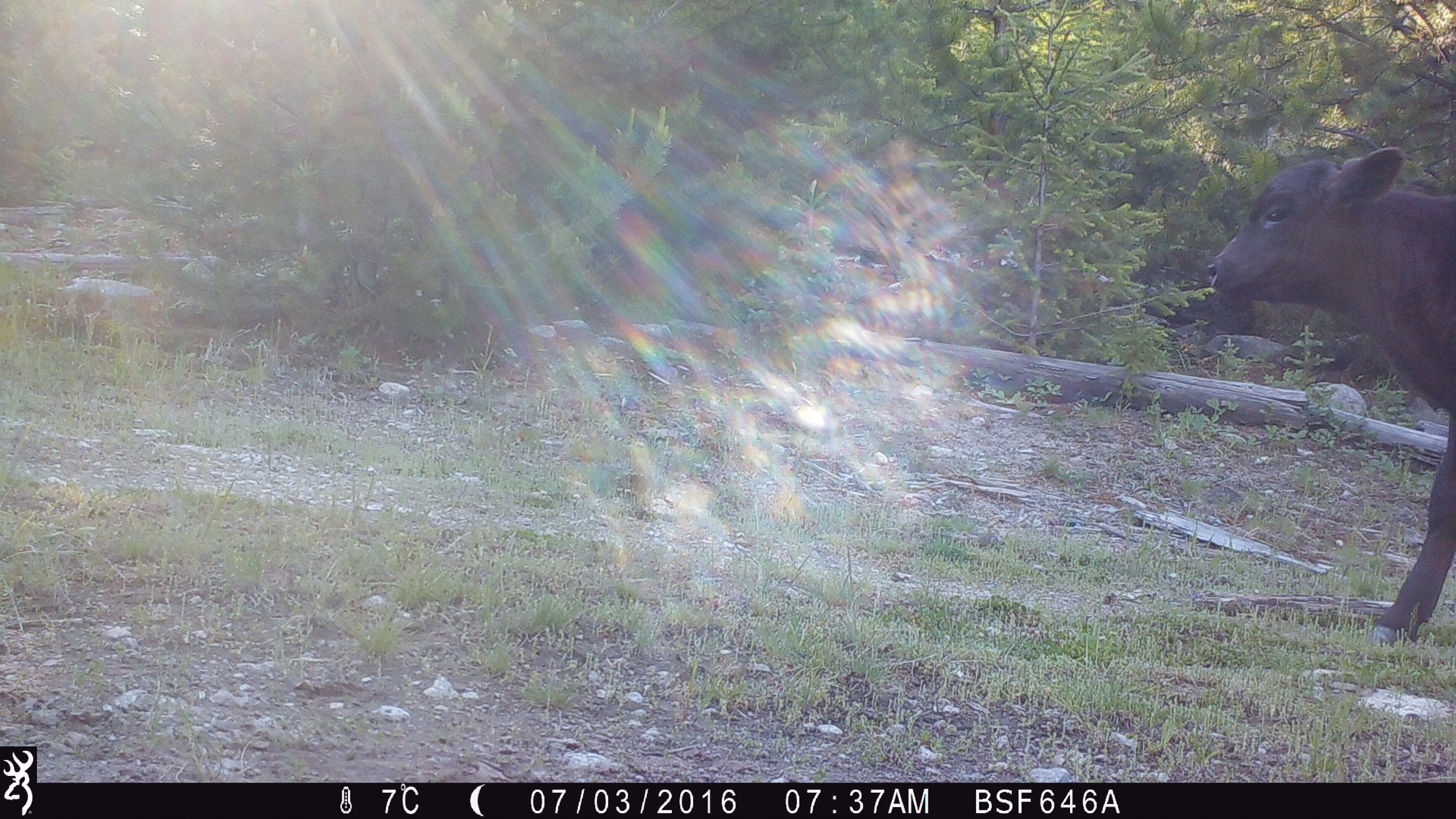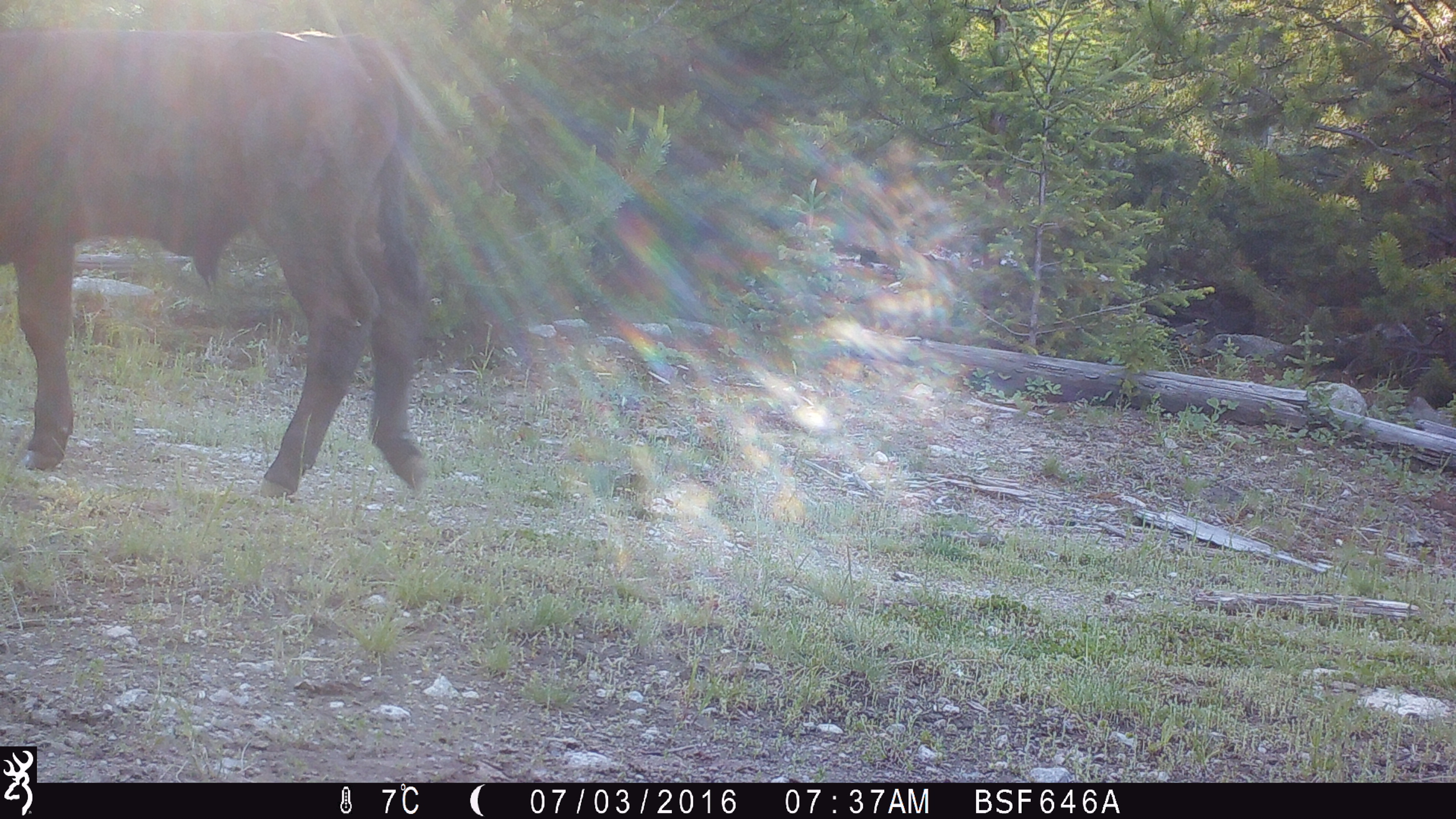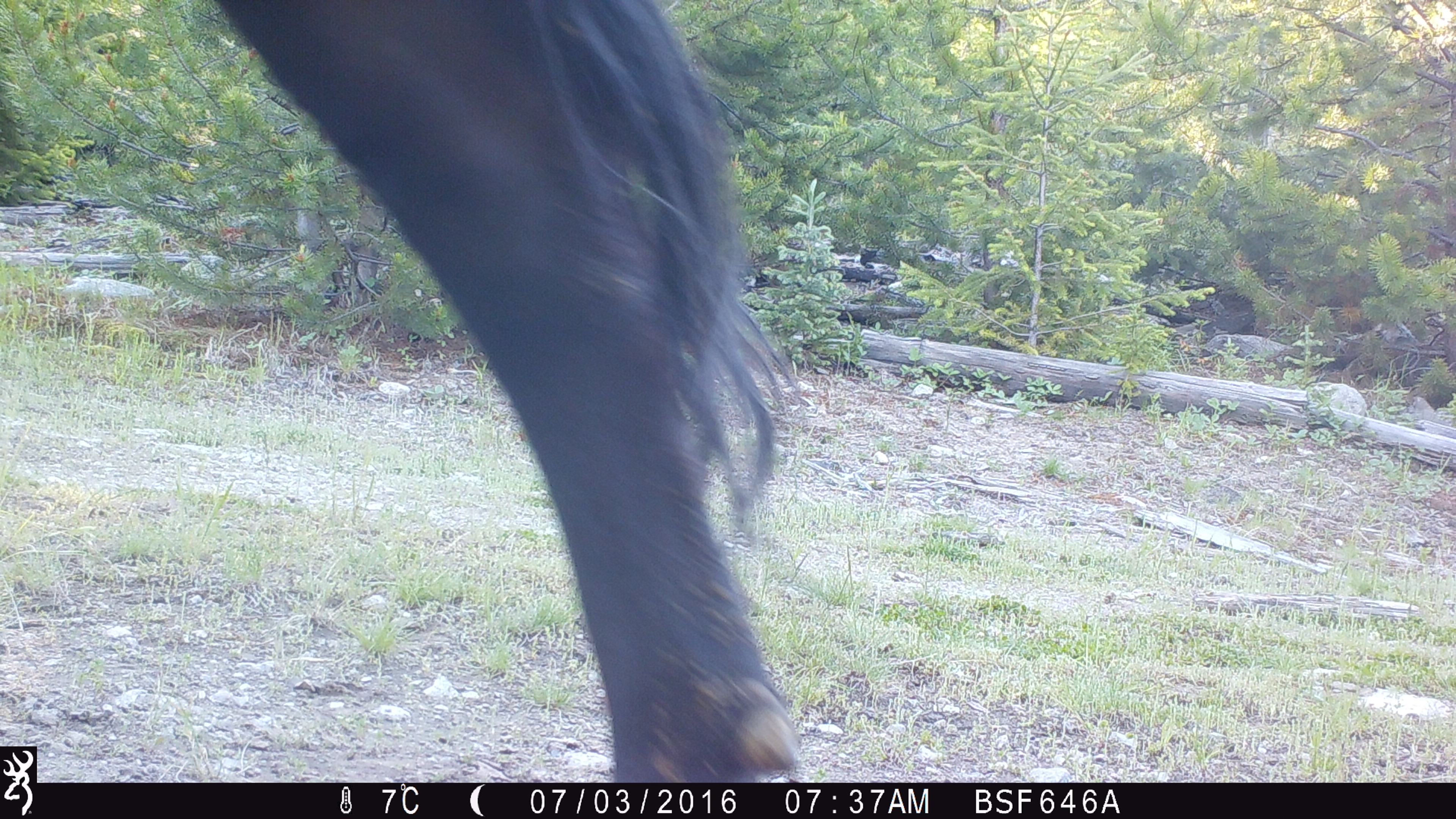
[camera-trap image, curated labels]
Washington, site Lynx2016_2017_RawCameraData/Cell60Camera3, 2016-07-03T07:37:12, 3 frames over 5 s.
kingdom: Animalia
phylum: Chordata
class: Mammalia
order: Artiodactyla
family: Bovidae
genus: Bos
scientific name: Bos taurus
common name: domestic cattle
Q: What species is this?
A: Domestic cattle (Bos taurus).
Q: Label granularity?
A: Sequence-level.